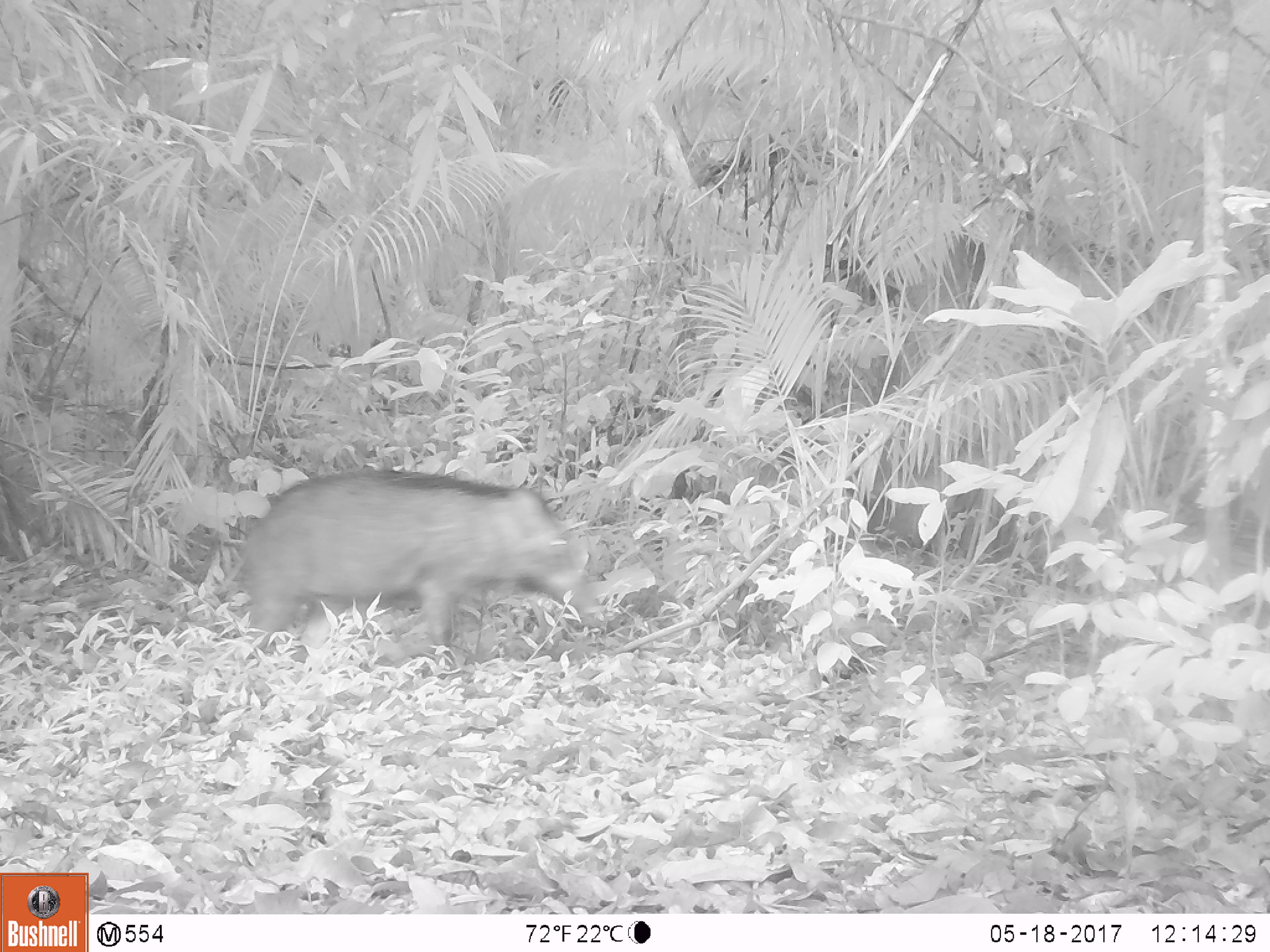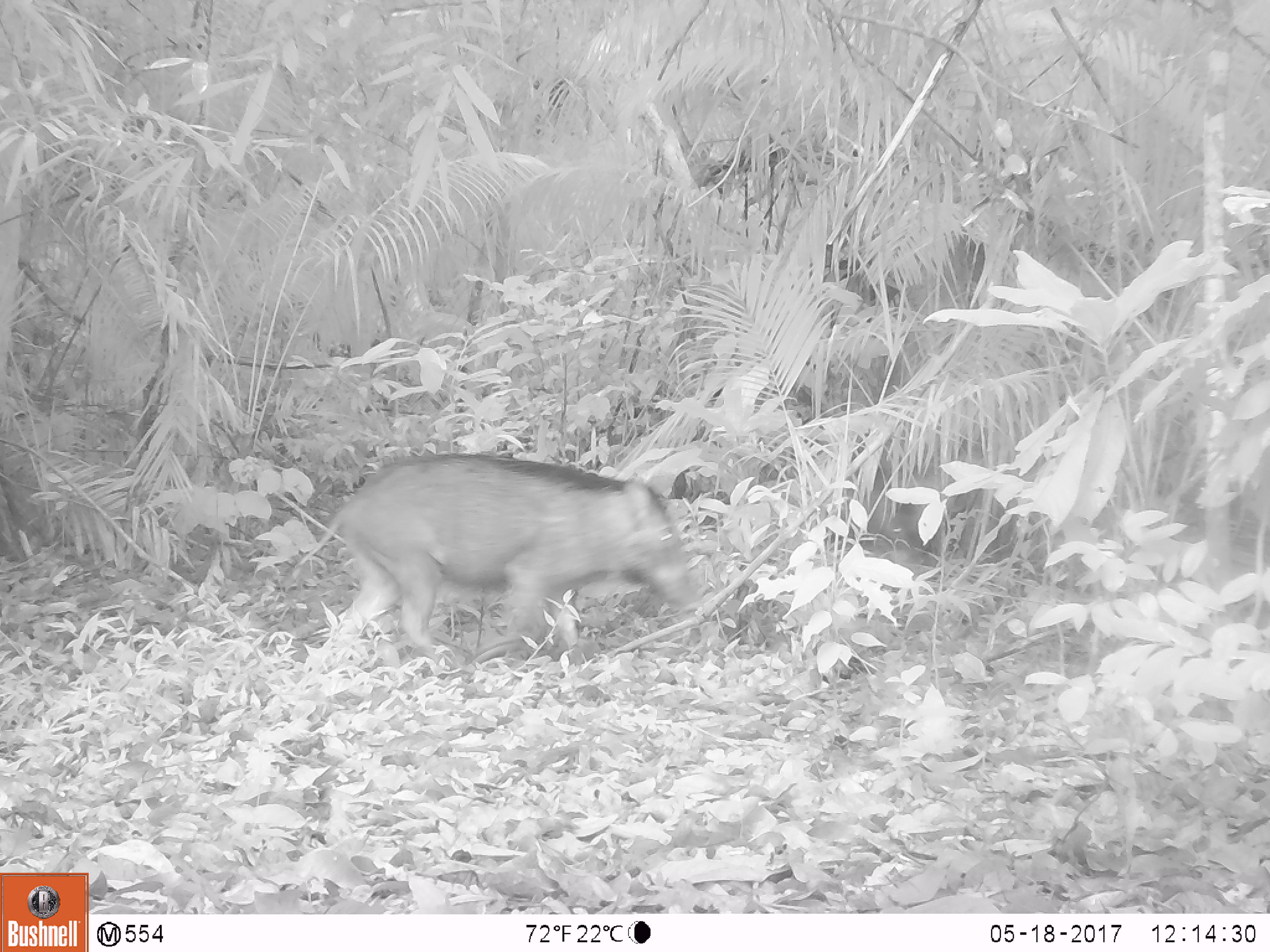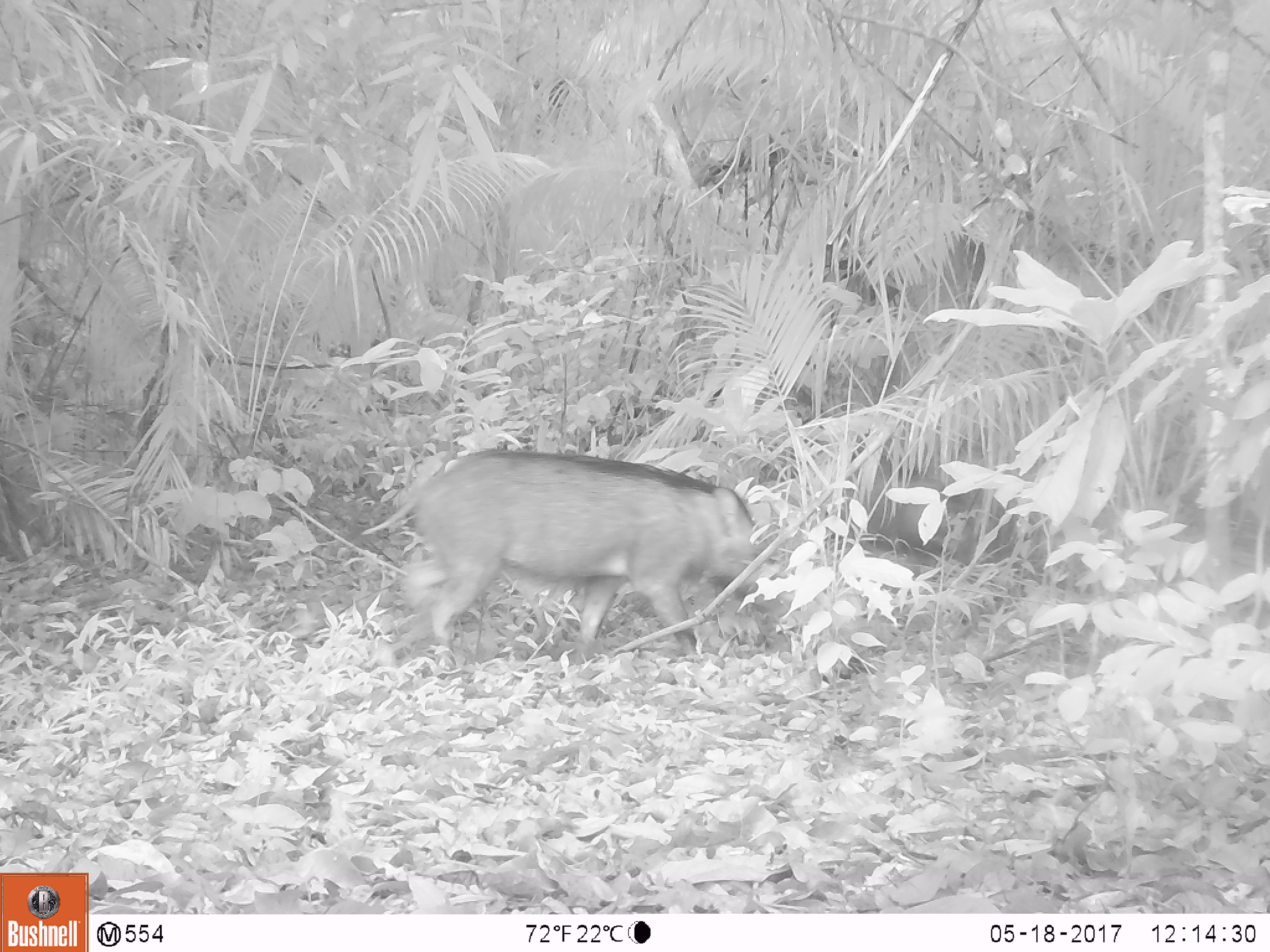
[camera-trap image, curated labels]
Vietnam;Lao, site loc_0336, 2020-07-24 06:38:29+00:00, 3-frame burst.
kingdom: Animalia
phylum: Chordata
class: Mammalia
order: Artiodactyla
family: Suidae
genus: Sus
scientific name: Sus scrofa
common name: eurasian wild pig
Eurasian wild pig (Sus scrofa). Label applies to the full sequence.